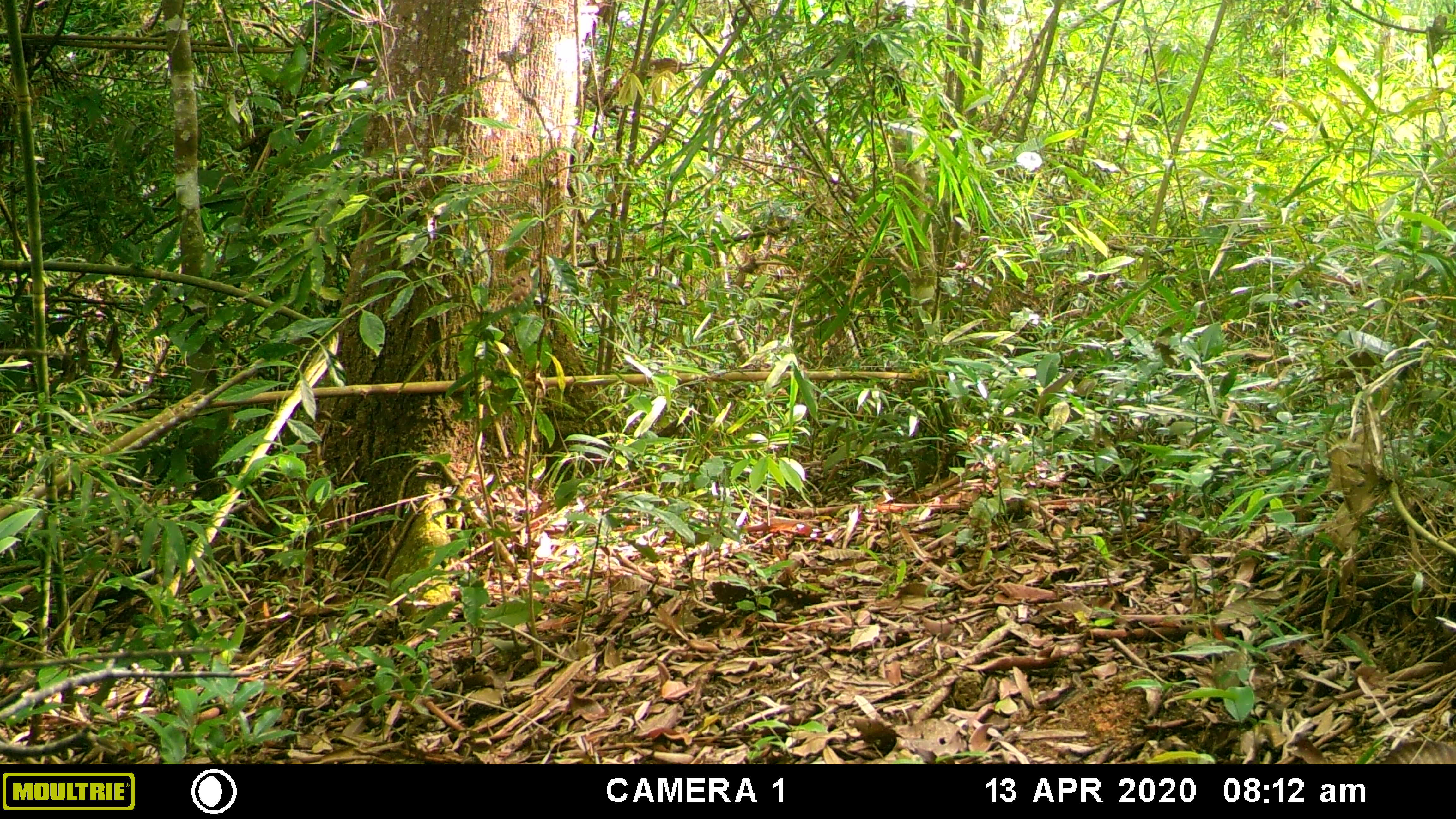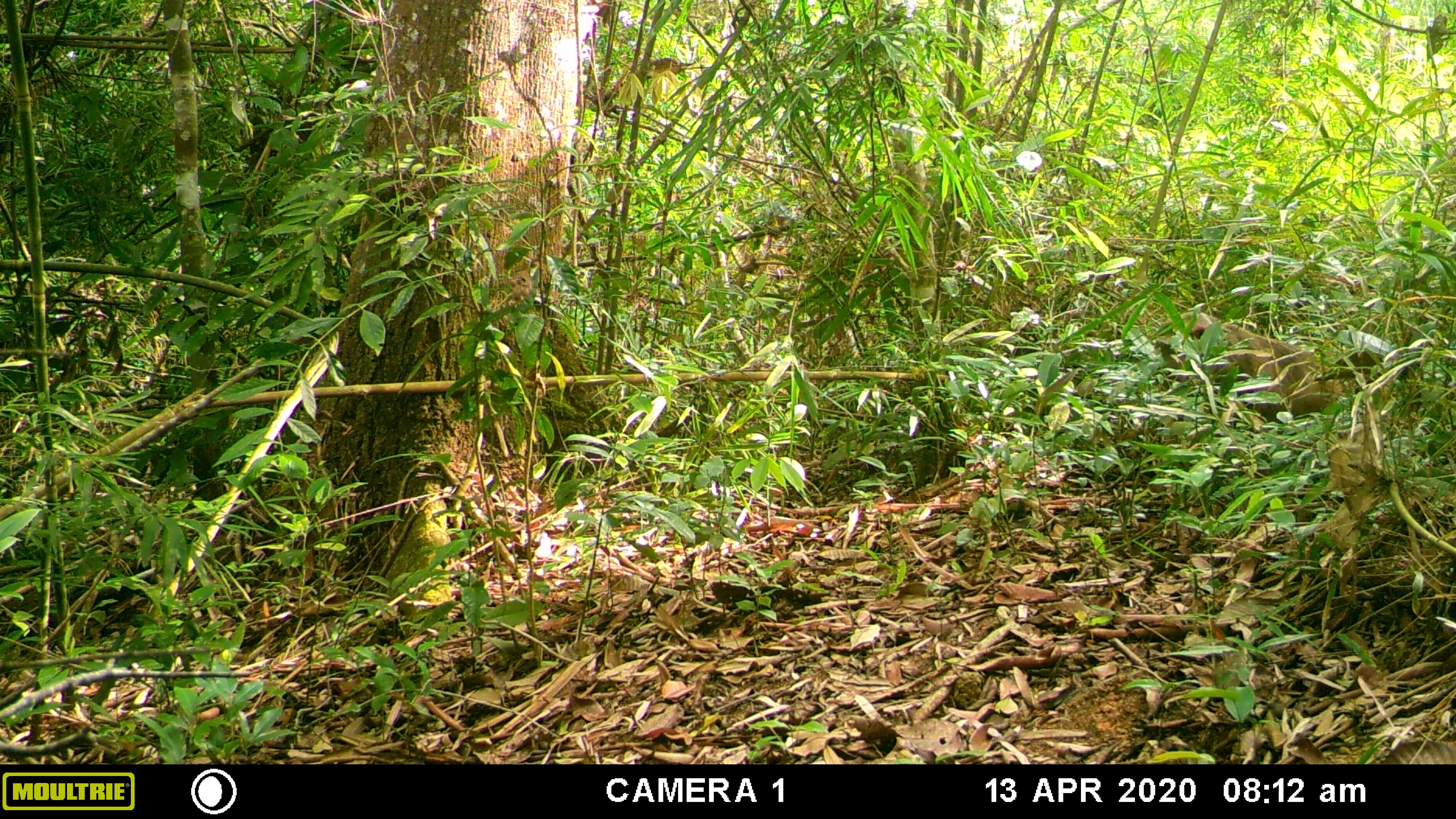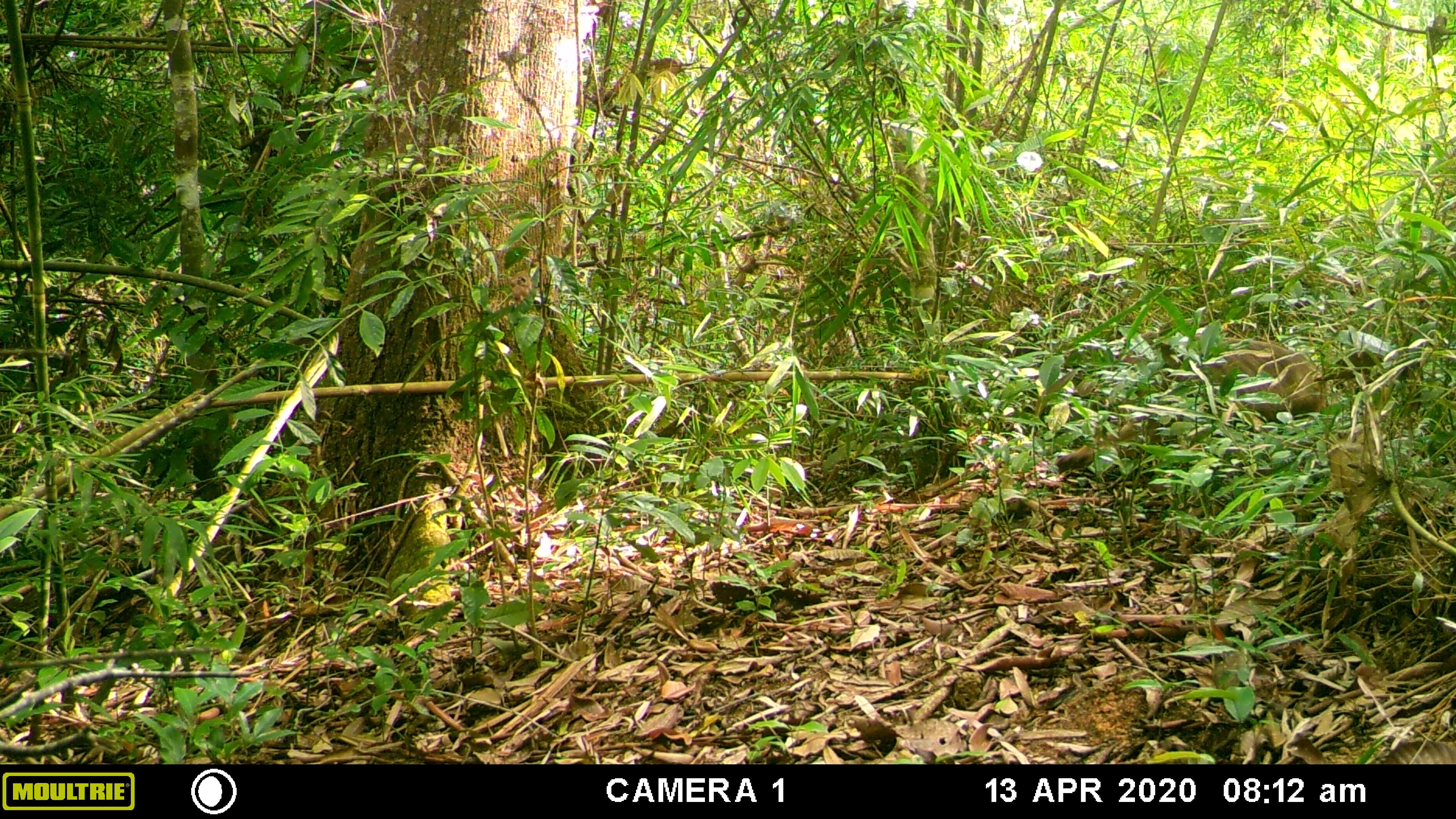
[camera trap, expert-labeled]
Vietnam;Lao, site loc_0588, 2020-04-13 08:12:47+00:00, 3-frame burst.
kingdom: Animalia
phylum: Chordata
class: Mammalia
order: Primates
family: Cercopithecidae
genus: Macaca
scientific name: Macaca arctoides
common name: stump-tailed macaque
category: stump tailed macaque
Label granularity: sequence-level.